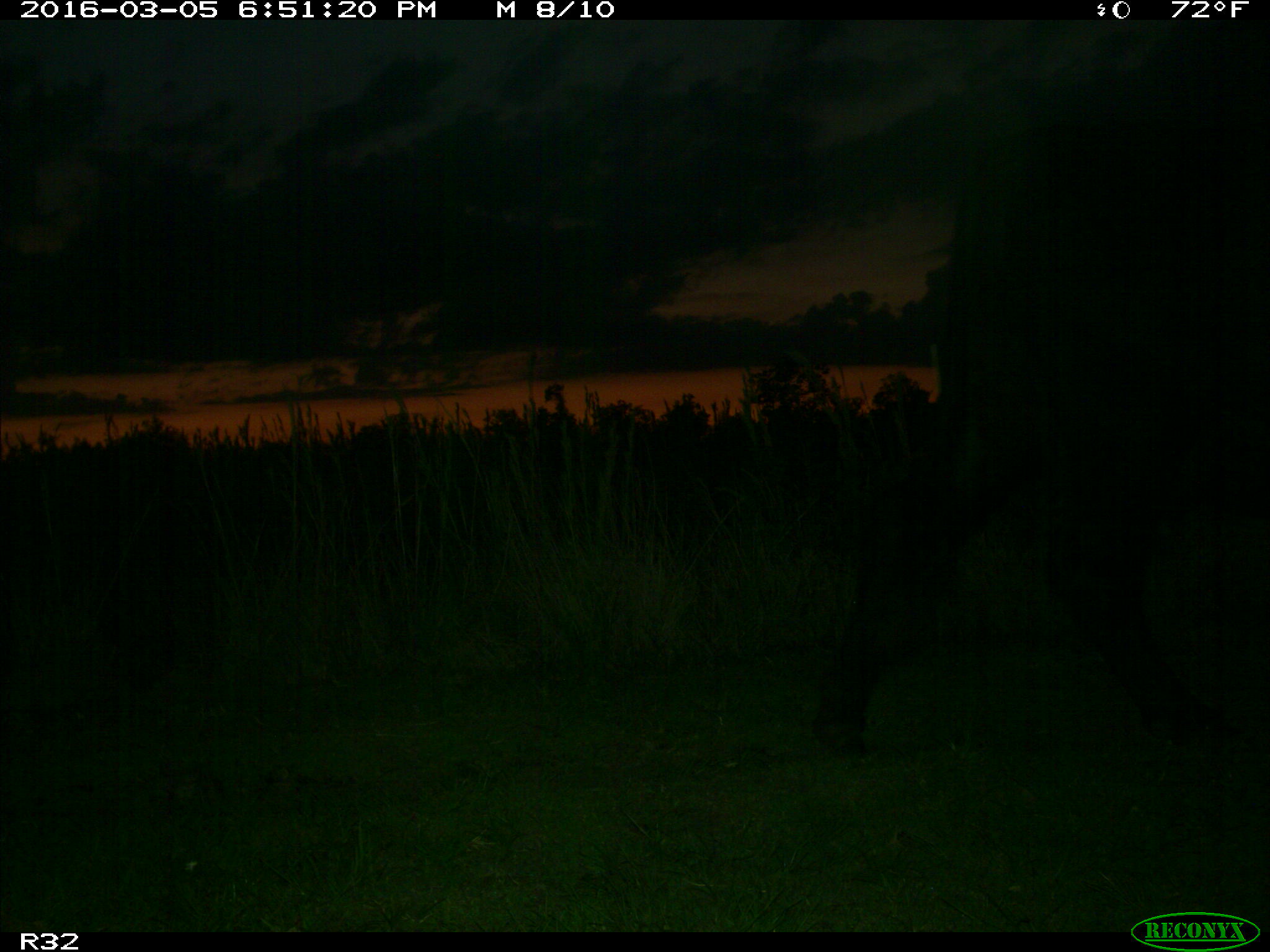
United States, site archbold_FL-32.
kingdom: Animalia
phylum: Chordata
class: Mammalia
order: Artiodactyla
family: Bovidae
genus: Bos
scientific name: Bos taurus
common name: domestic cow